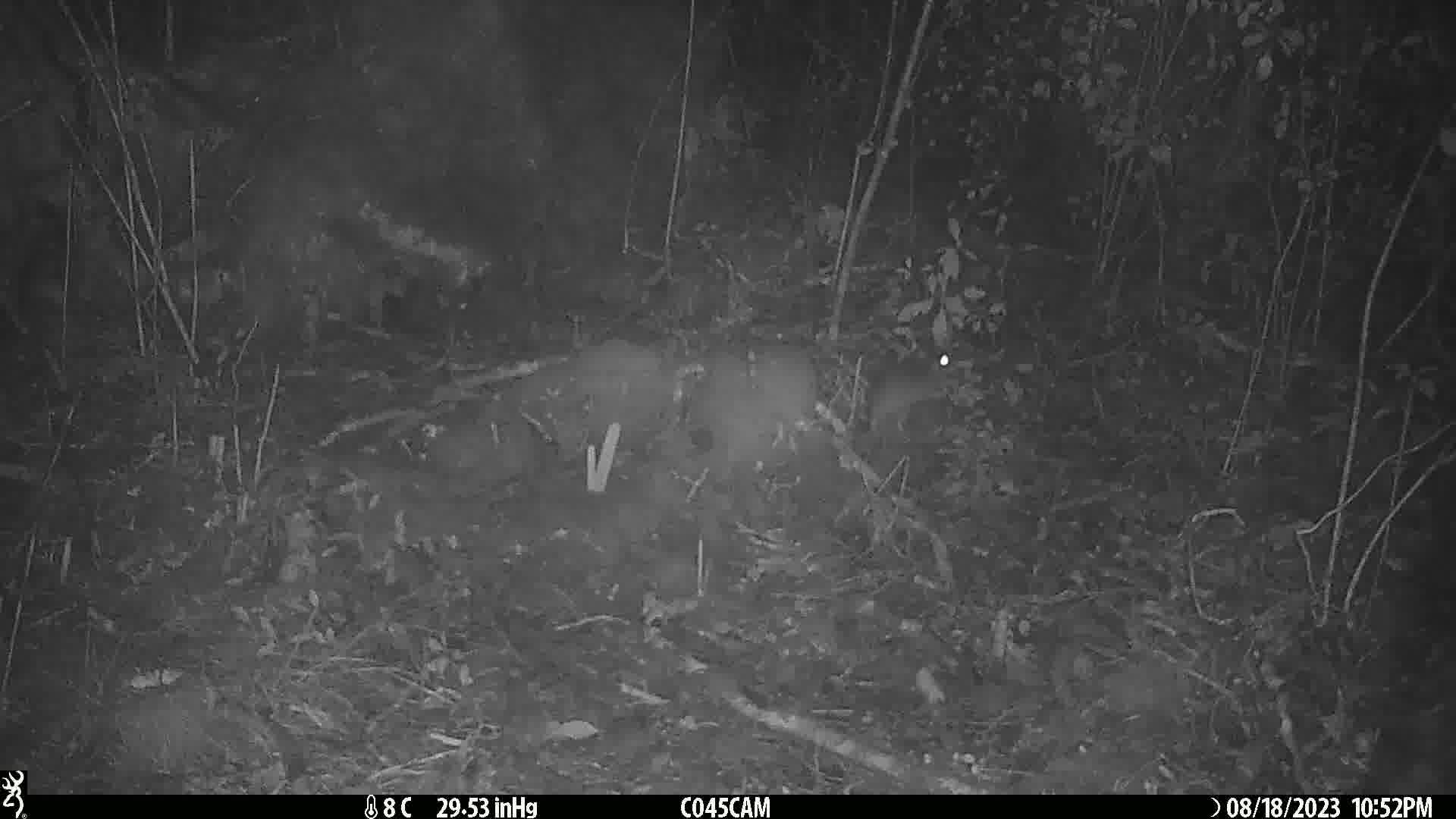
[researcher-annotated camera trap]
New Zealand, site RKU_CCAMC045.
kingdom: Animalia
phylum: Chordata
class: Mammalia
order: Rodentia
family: Muridae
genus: Rattus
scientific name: Rattus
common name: rat